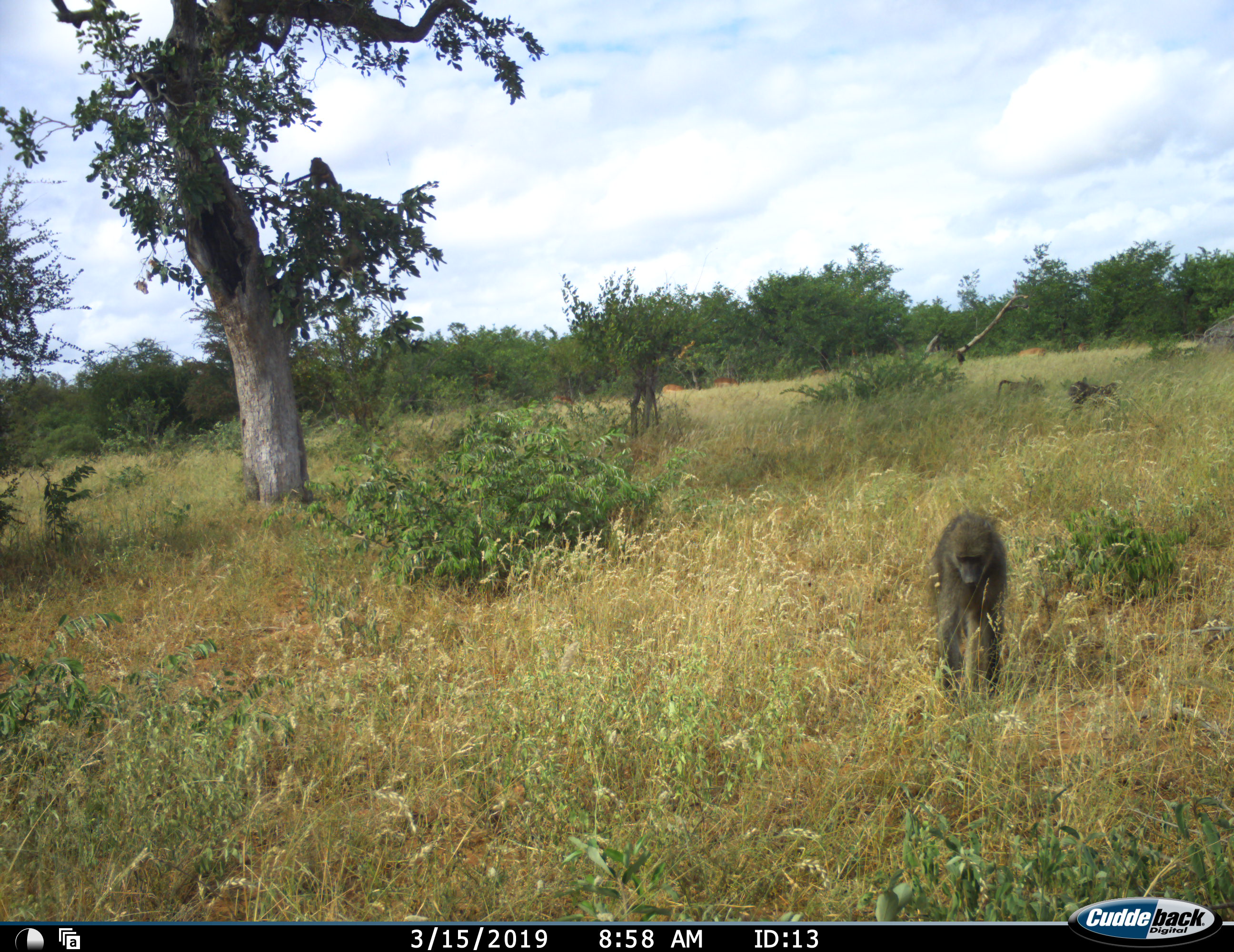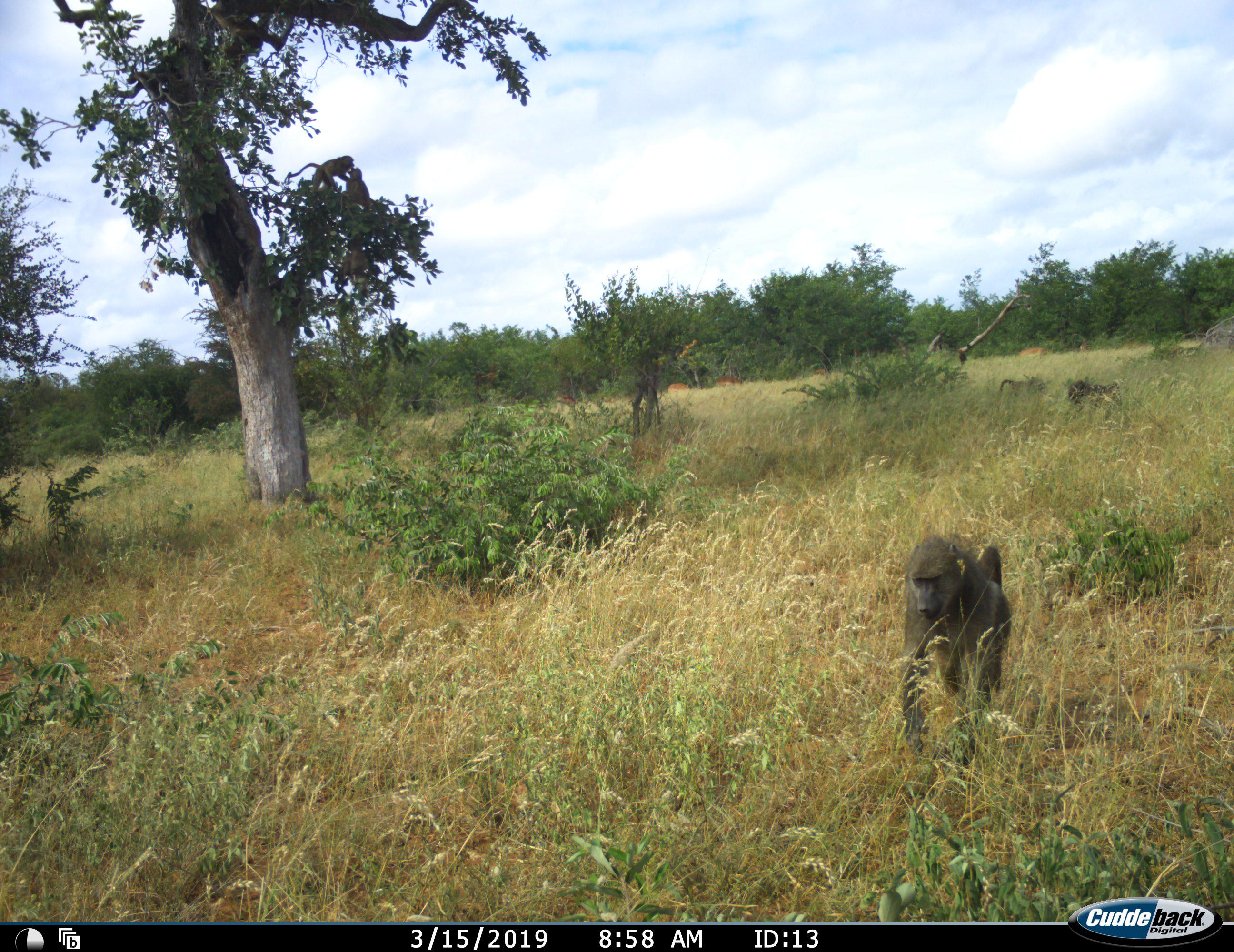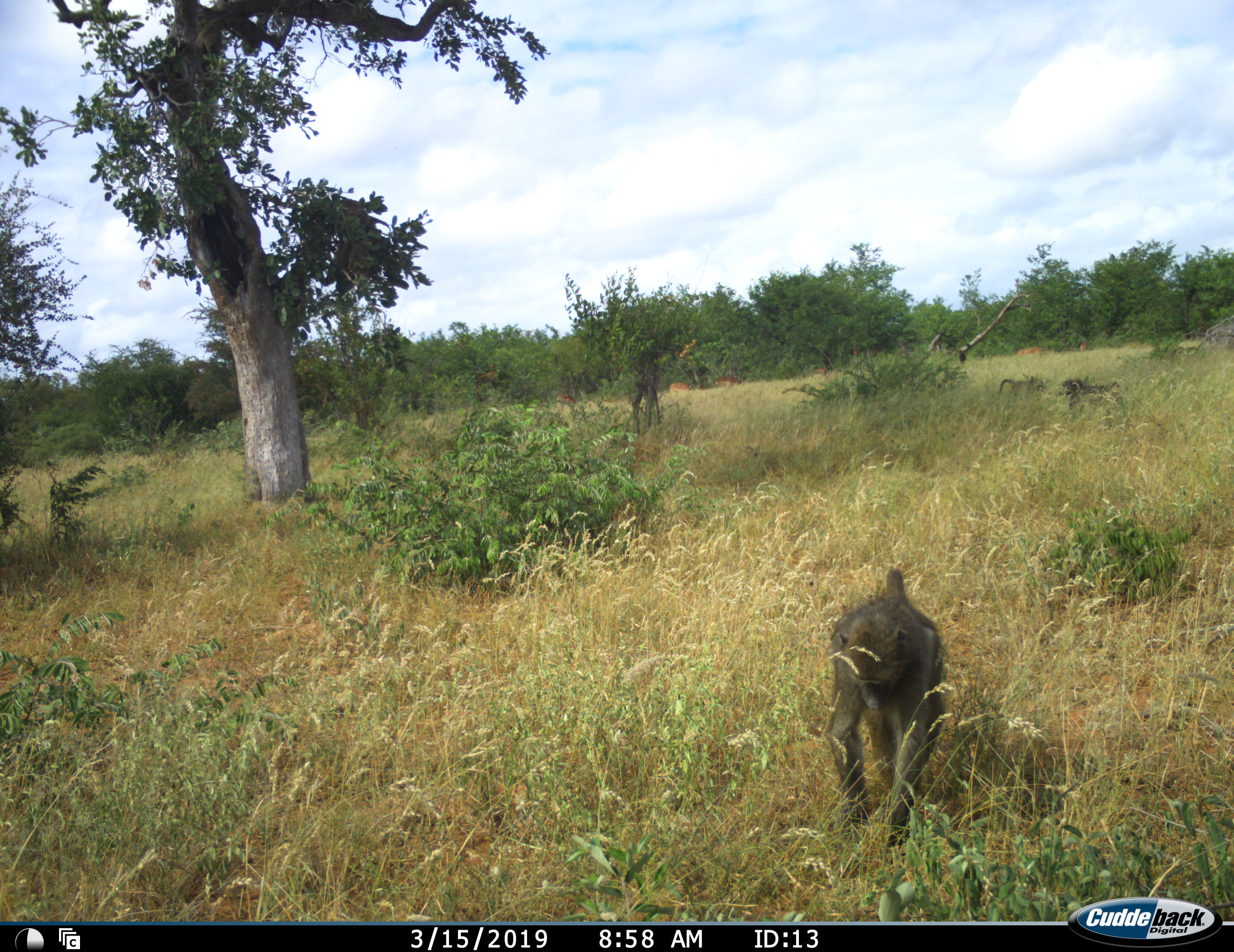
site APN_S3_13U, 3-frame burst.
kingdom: Animalia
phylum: Chordata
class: Mammalia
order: Primates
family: Cercopithecidae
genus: Papio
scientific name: Papio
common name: baboon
Baboon (Papio), count 2. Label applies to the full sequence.